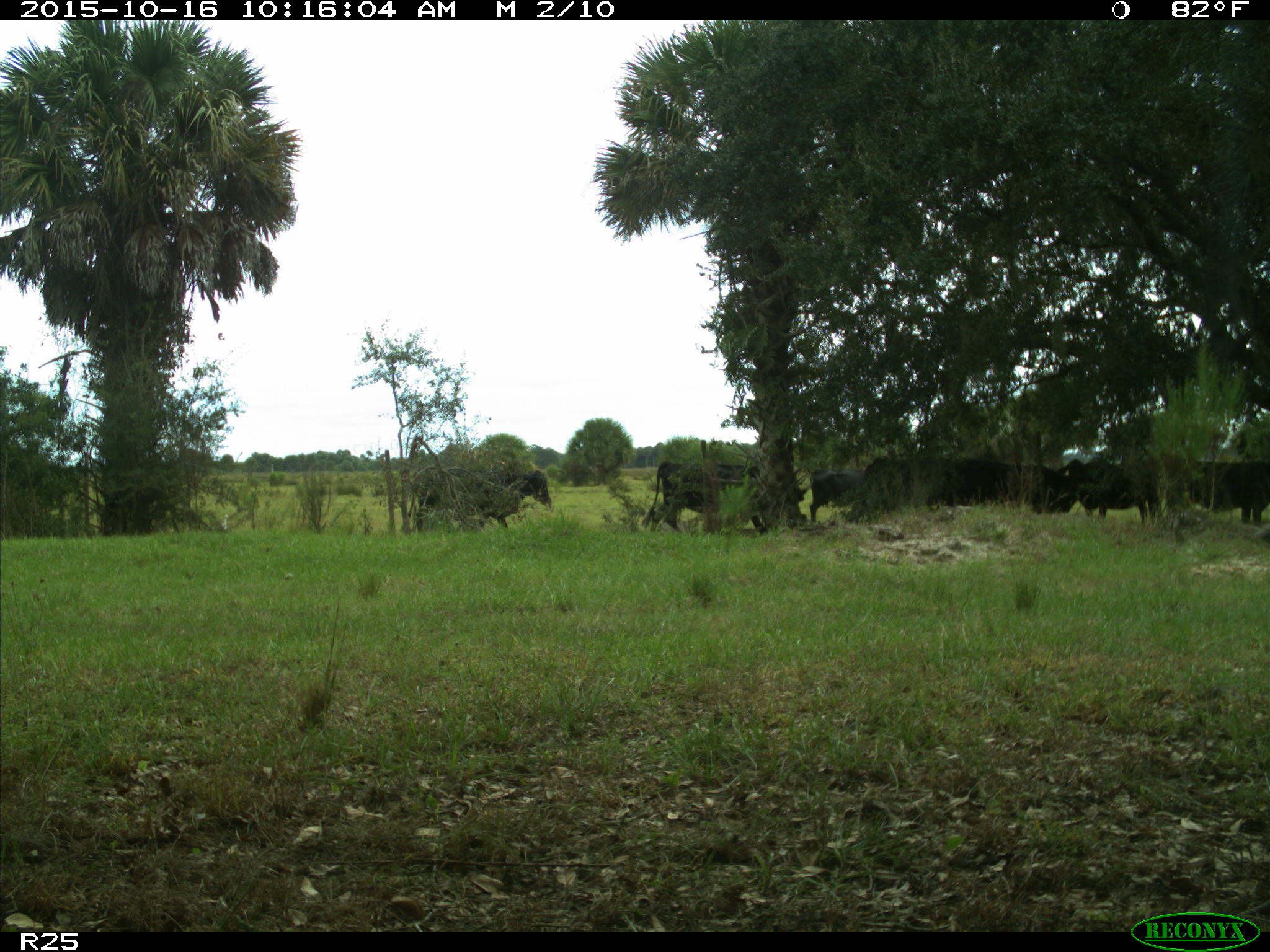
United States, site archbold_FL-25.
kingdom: Animalia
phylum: Chordata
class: Mammalia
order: Artiodactyla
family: Bovidae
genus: Bos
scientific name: Bos taurus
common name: domestic cow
Bos taurus (domestic cow).